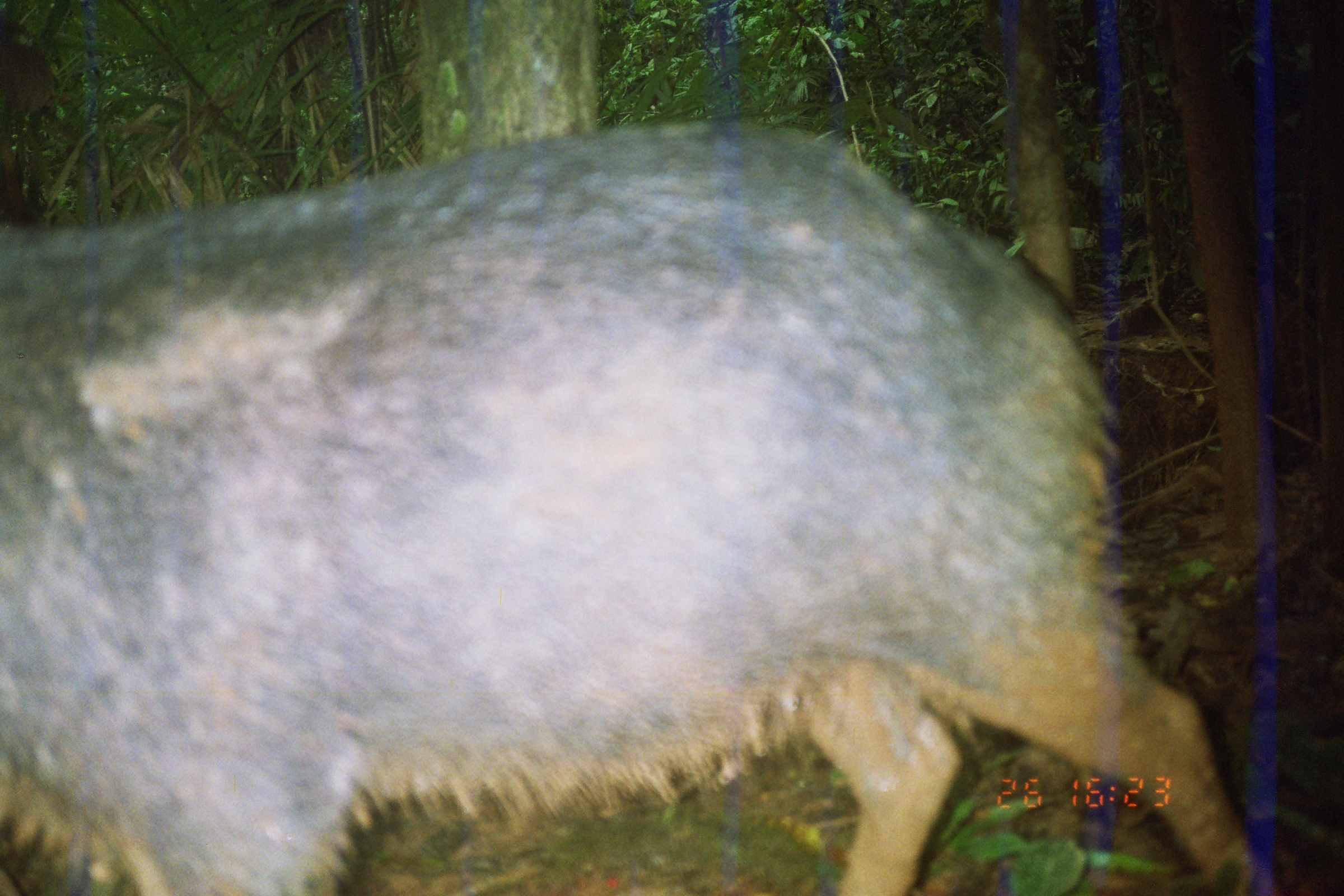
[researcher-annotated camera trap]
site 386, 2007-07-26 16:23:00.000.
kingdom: Animalia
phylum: Chordata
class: Mammalia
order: Artiodactyla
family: Tayassuidae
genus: Tayassu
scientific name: Tayassu pecari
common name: white-lipped peccary